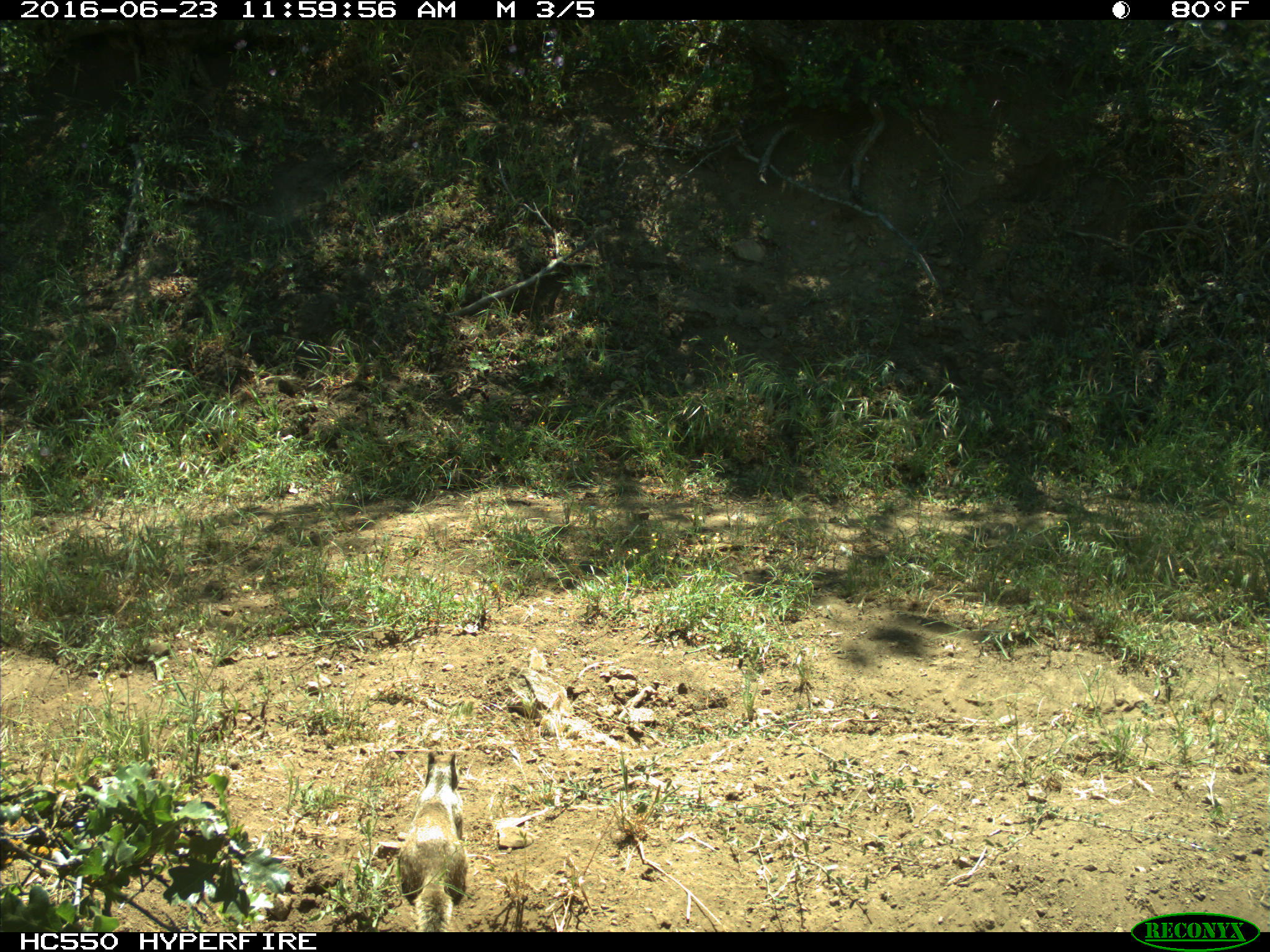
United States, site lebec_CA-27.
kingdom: Animalia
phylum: Chordata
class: Mammalia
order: Rodentia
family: Sciuridae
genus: Otospermophilus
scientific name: Otospermophilus beecheyi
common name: california ground squirrel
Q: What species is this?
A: Otospermophilus beecheyi (california ground squirrel).